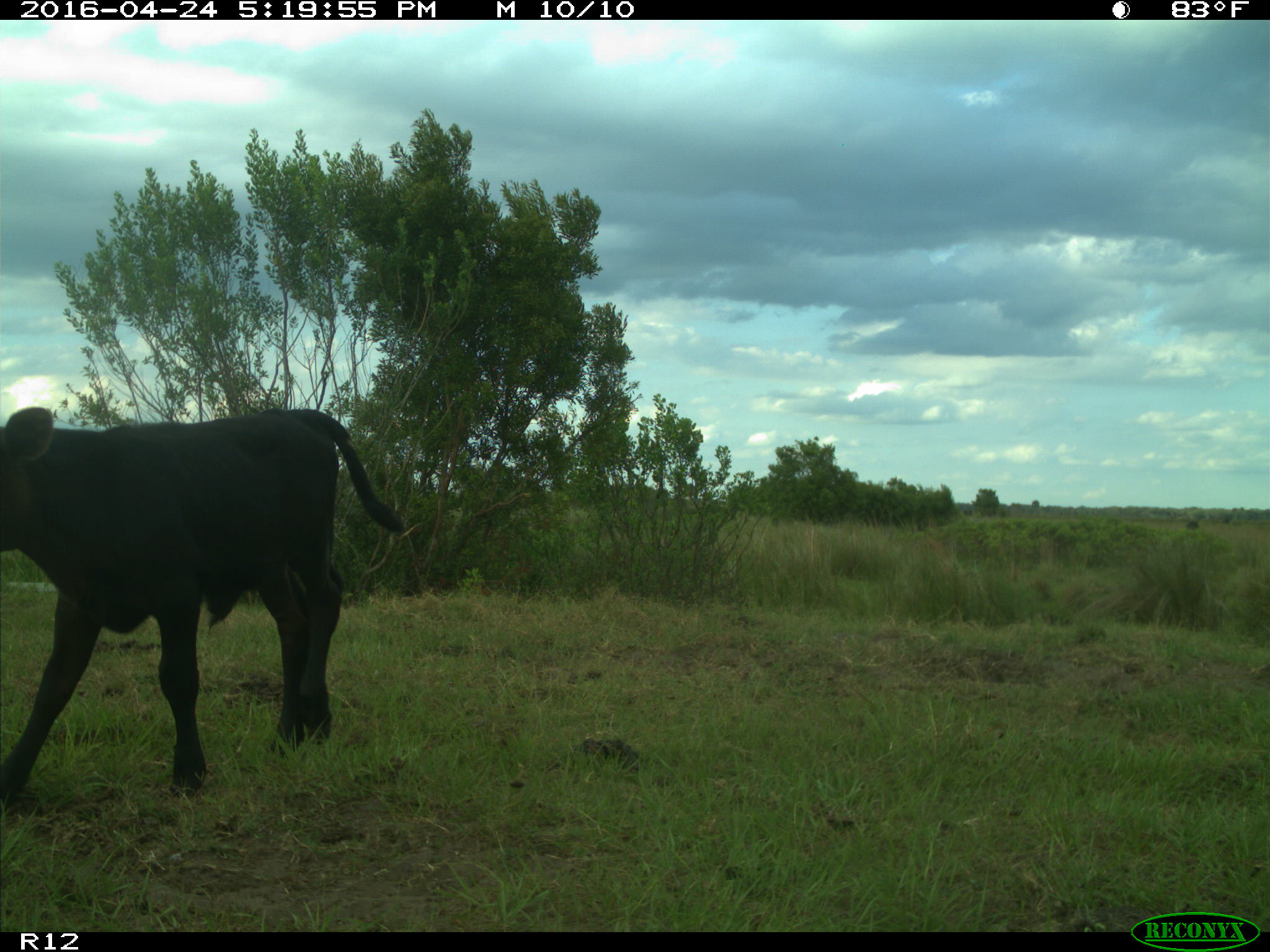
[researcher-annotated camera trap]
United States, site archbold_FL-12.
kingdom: Animalia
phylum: Chordata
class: Mammalia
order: Artiodactyla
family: Bovidae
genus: Bos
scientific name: Bos taurus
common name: domestic cow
Bos taurus (domestic cow).